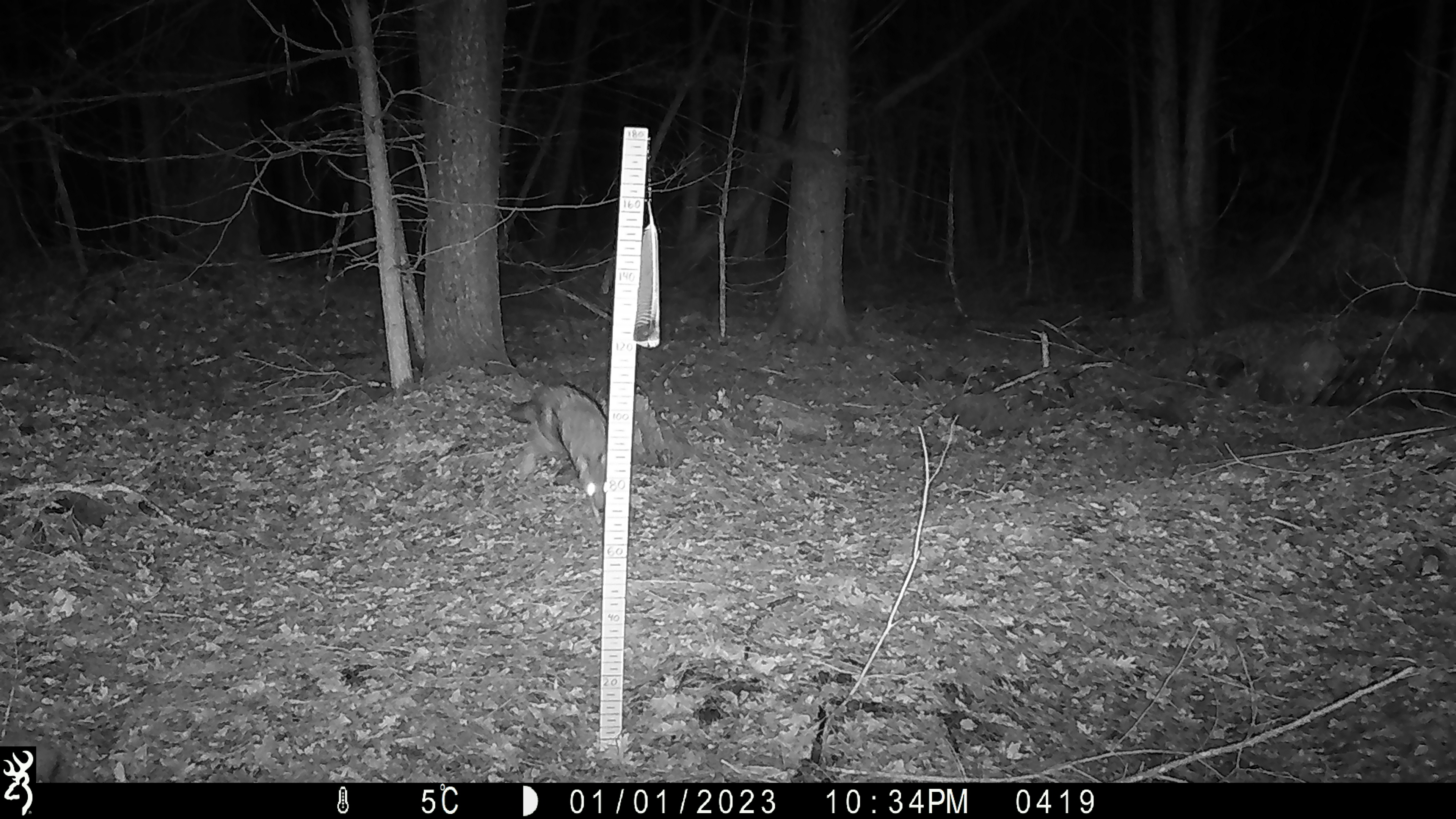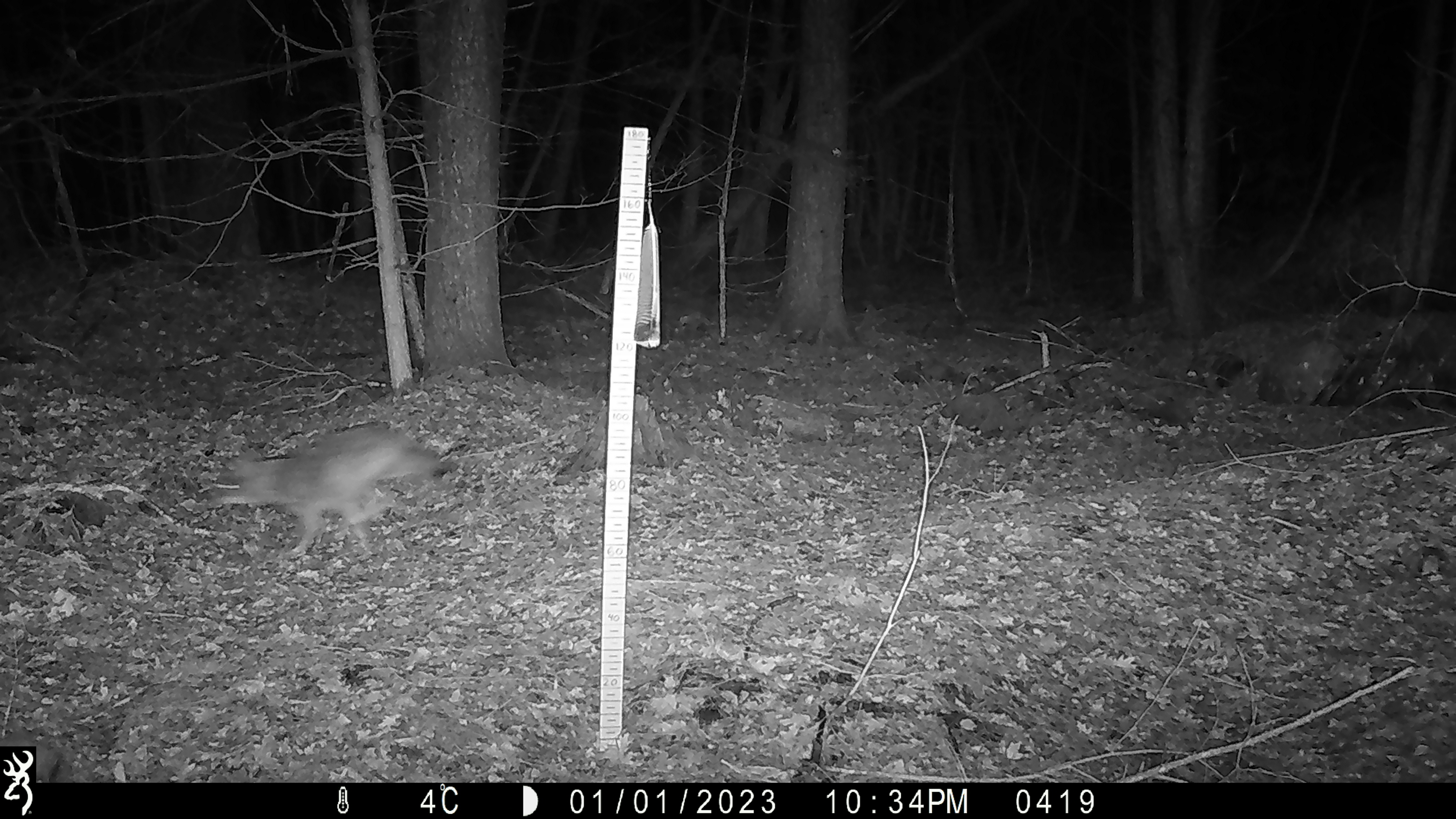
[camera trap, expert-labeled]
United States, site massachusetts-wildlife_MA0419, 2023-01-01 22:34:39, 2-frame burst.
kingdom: Animalia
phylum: Chordata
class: Mammalia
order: Carnivora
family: Canidae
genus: Canis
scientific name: Canis latrans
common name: coyote